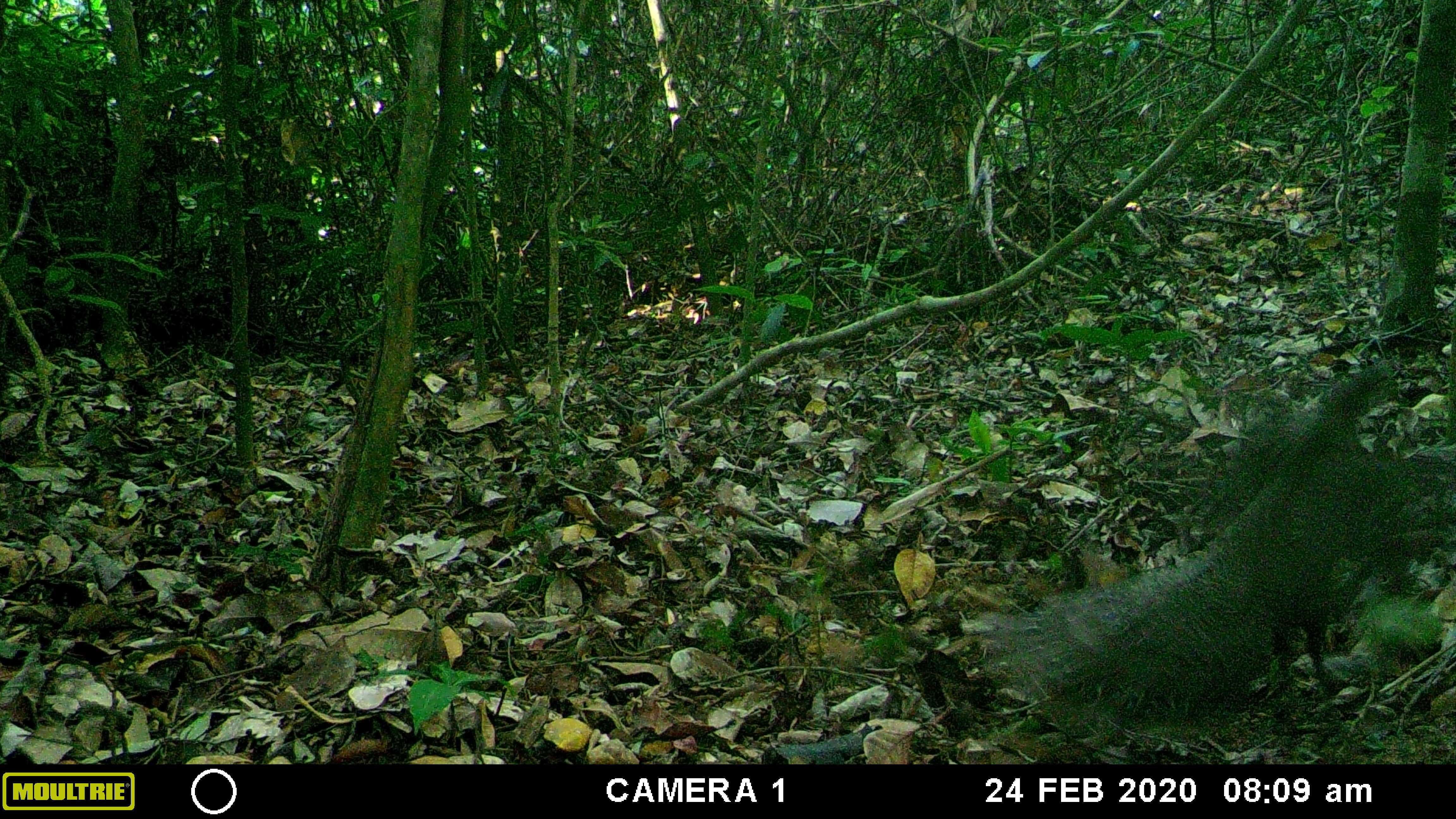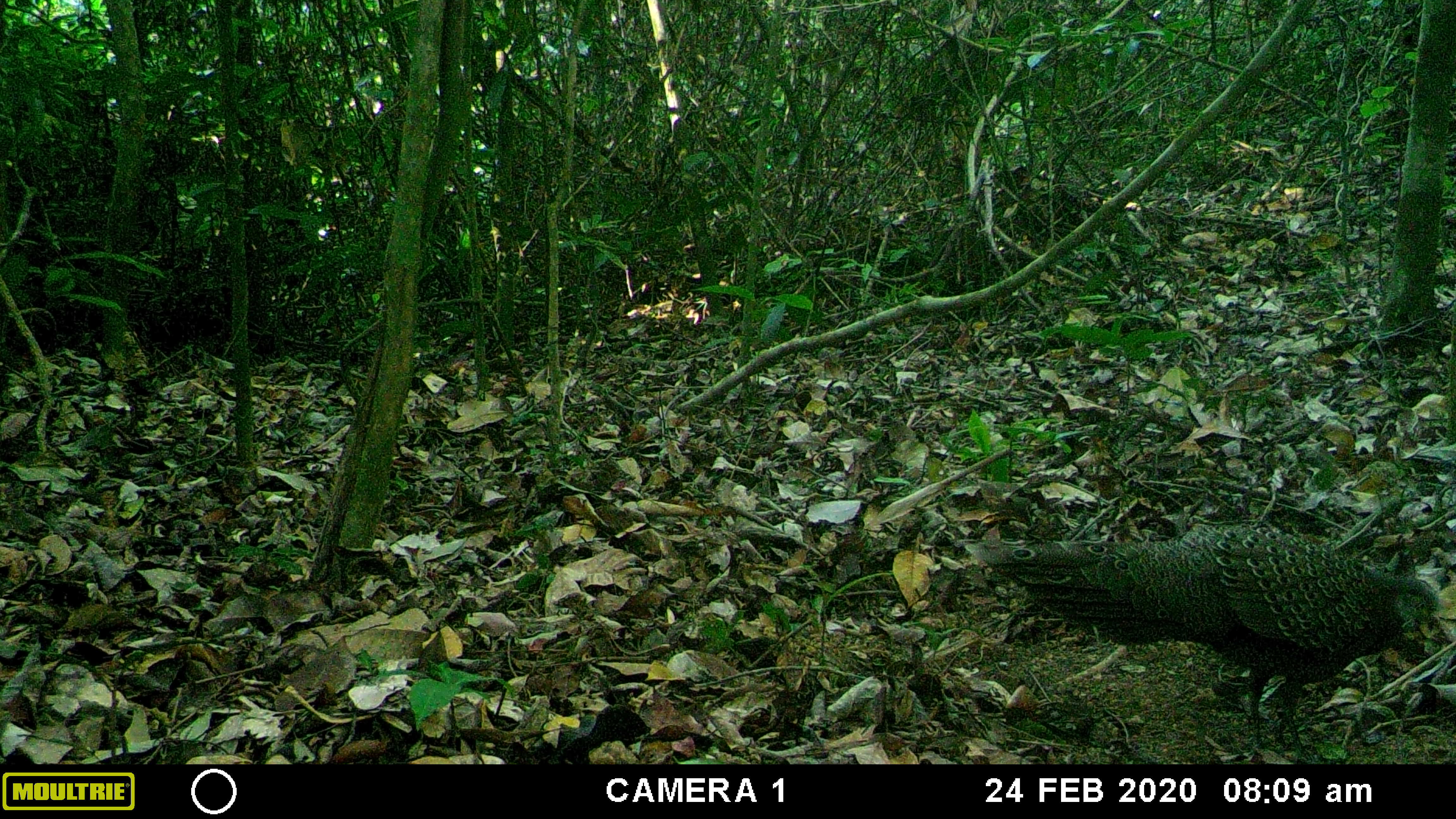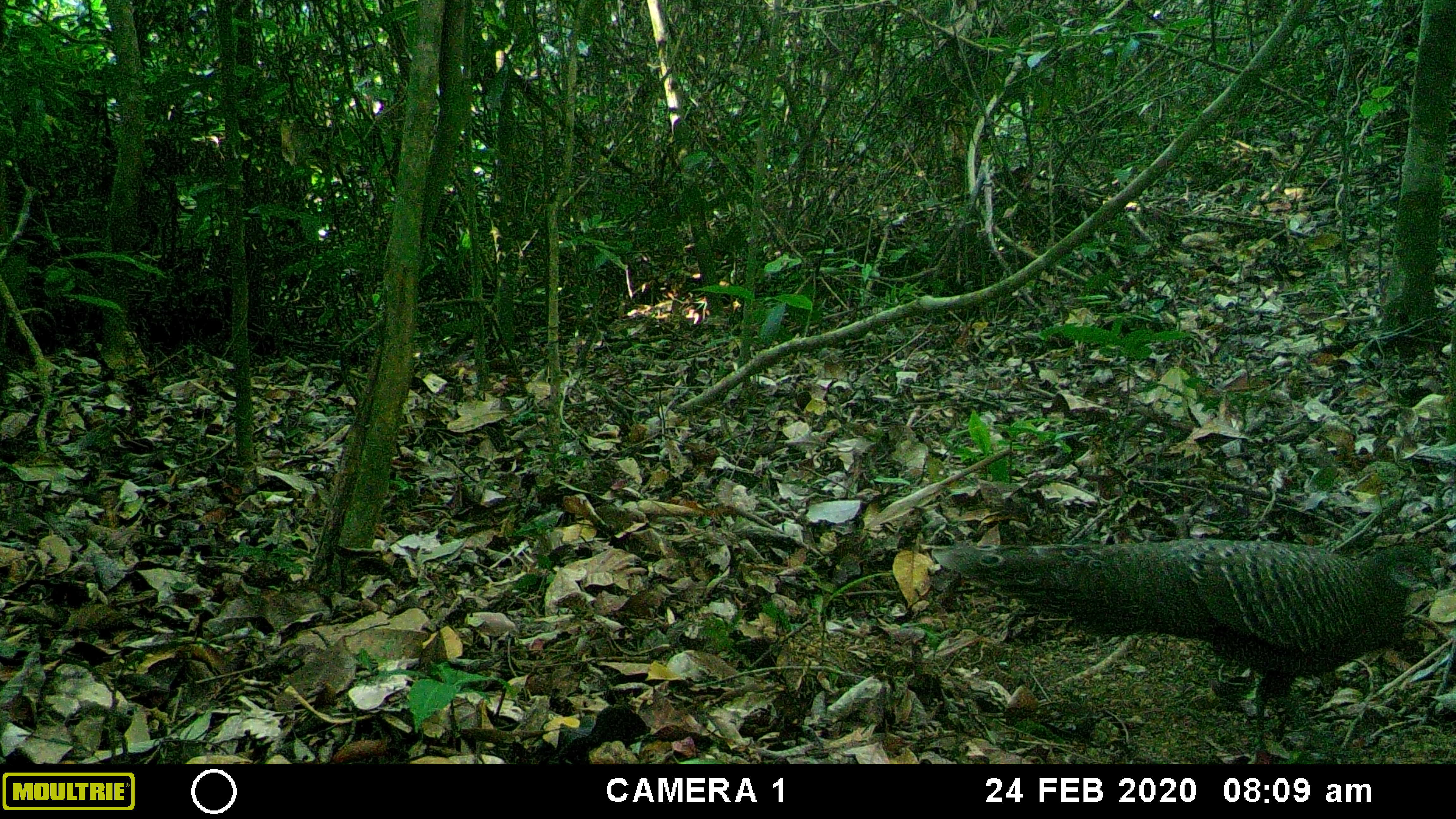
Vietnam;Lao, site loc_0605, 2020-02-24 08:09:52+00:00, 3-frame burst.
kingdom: Animalia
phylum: Chordata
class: Aves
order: Galliformes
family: Phasianidae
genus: Polyplectron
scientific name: Polyplectron bicalcaratum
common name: gray peacock-pheasant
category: grey peacock pheasant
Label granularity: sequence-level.